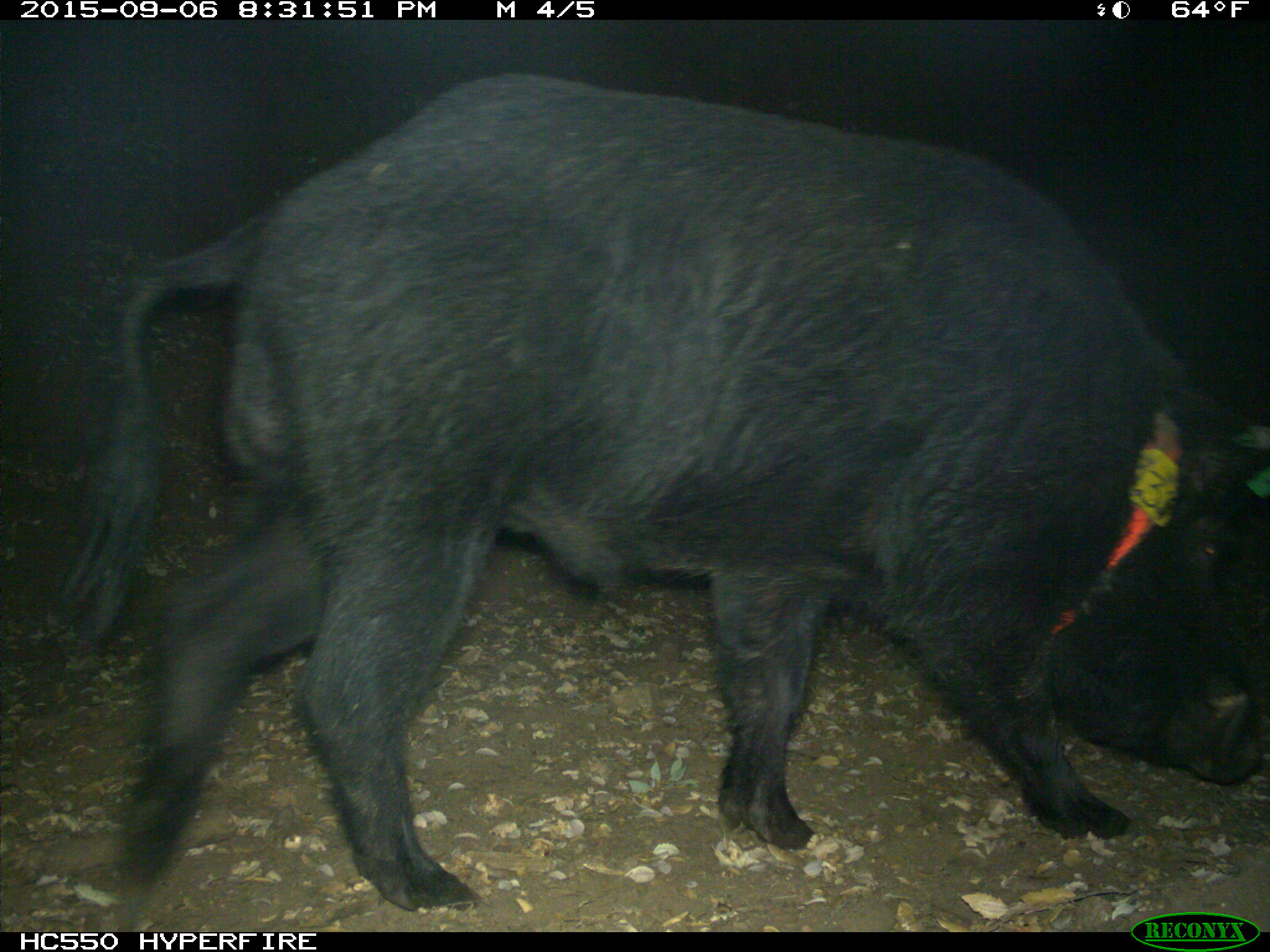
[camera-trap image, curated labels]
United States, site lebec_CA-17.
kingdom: Animalia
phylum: Chordata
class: Mammalia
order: Artiodactyla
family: Suidae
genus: Sus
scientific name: Sus scrofa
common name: wild boar